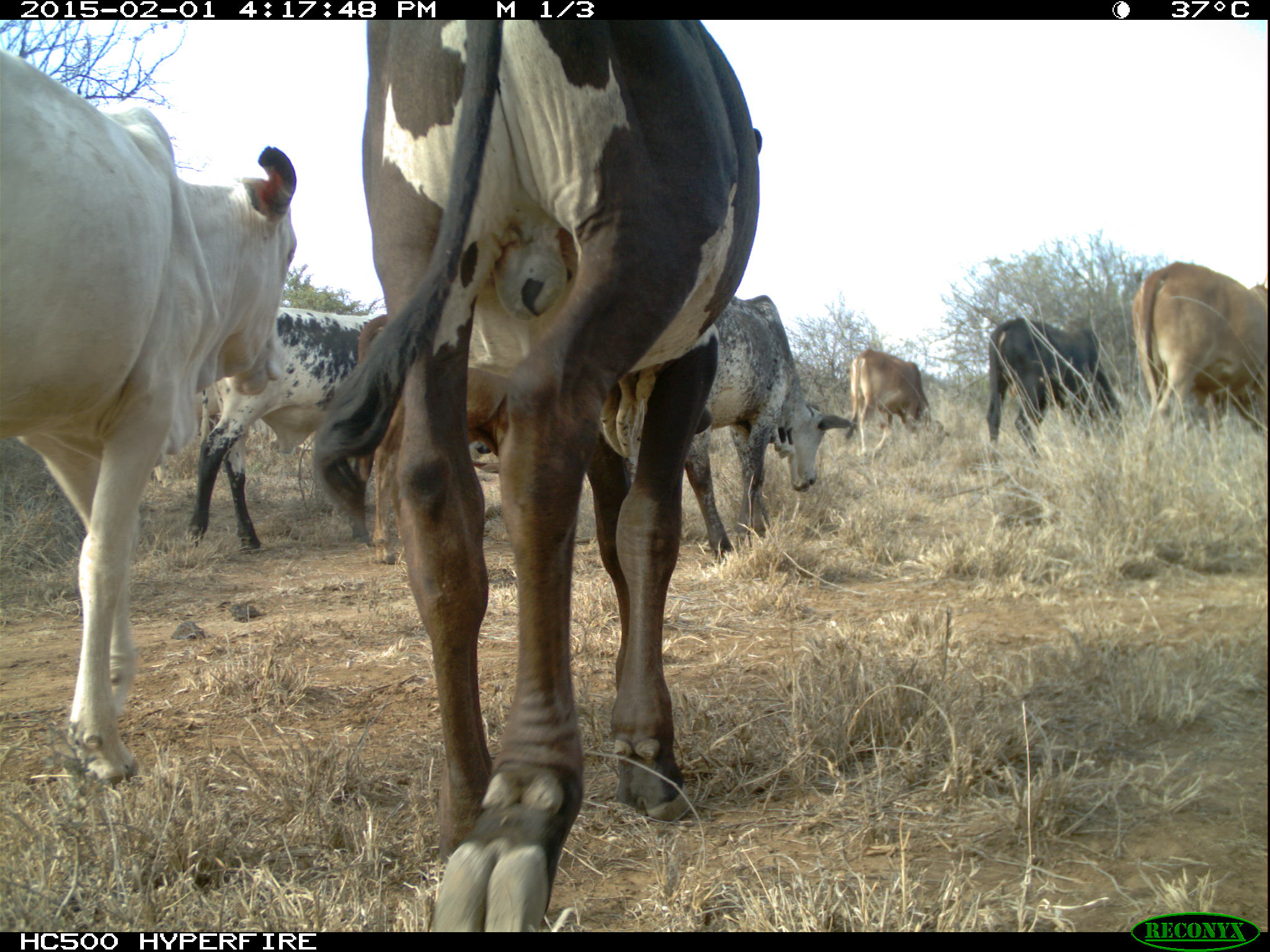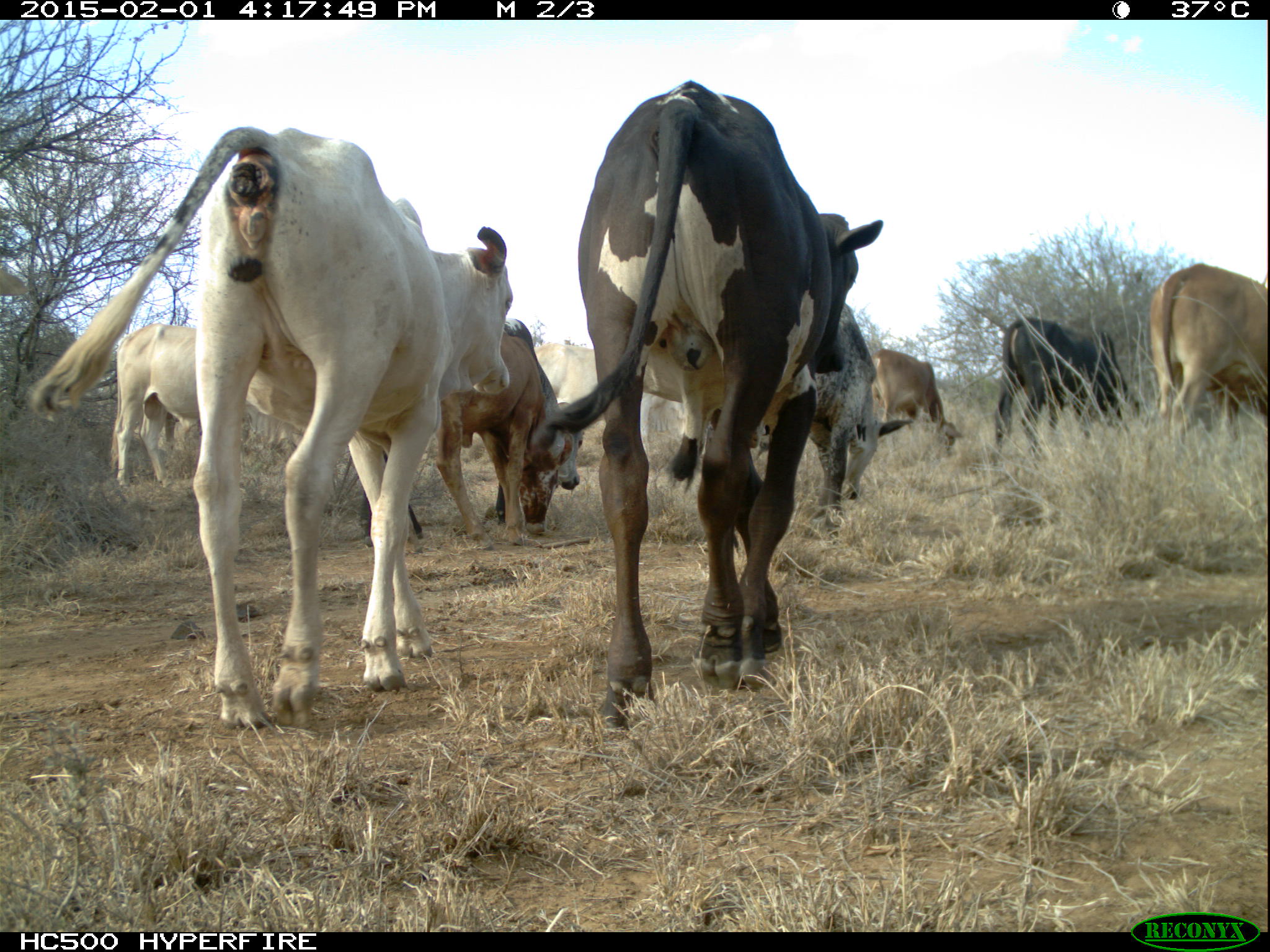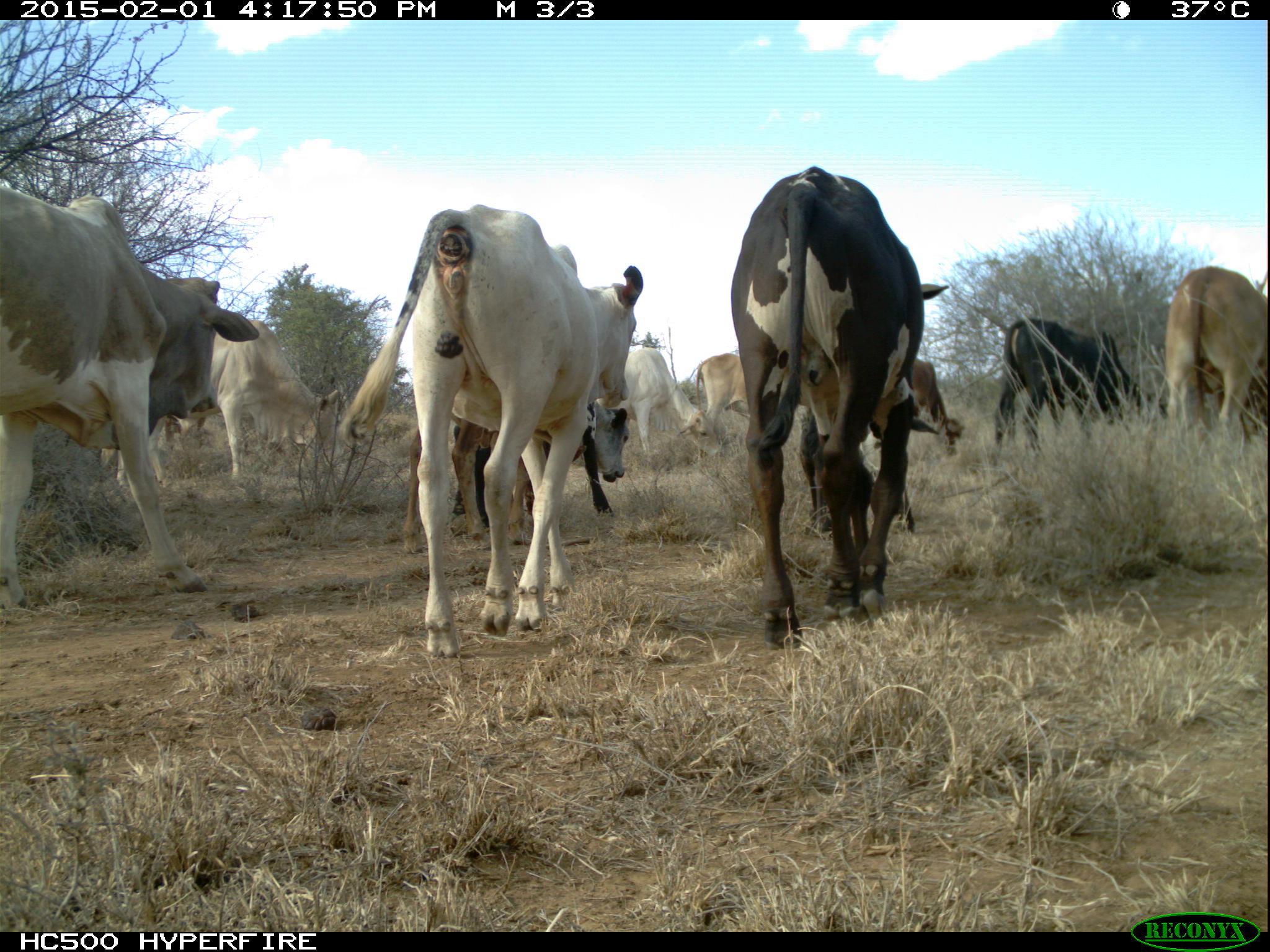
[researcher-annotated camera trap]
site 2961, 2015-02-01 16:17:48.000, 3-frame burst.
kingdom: Animalia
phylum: Chordata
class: Mammalia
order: Artiodactyla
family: Bovidae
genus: Bos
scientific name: Bos taurus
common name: domestic cattle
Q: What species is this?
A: Bos taurus (domestic cattle).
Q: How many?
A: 14.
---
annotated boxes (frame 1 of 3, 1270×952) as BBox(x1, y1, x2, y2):
group: BBox(3, 22, 1258, 925)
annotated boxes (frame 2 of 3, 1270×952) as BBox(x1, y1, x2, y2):
group: BBox(33, 75, 1263, 730)